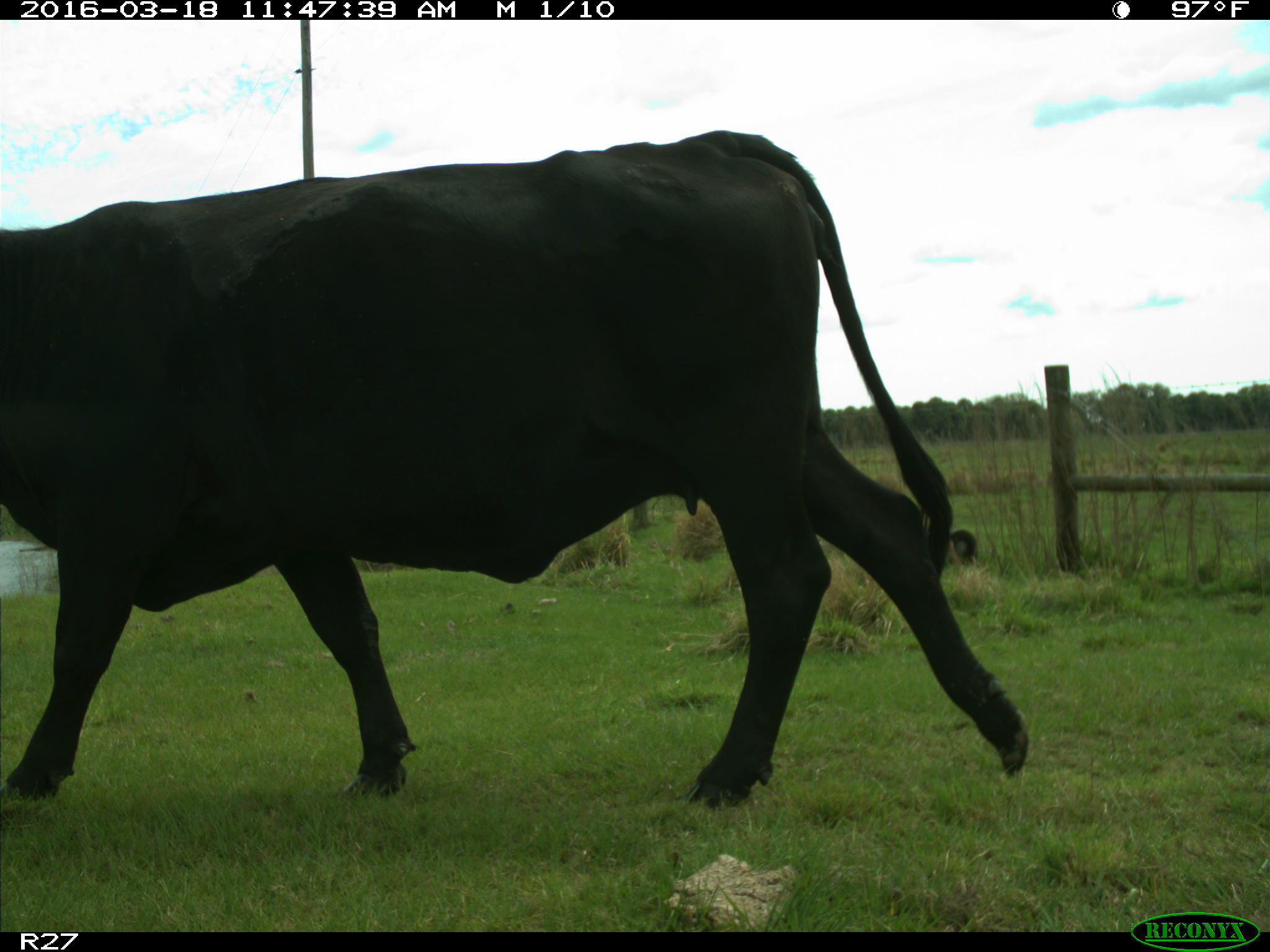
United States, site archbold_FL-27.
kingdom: Animalia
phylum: Chordata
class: Mammalia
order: Artiodactyla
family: Bovidae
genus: Bos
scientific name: Bos taurus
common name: domestic cow